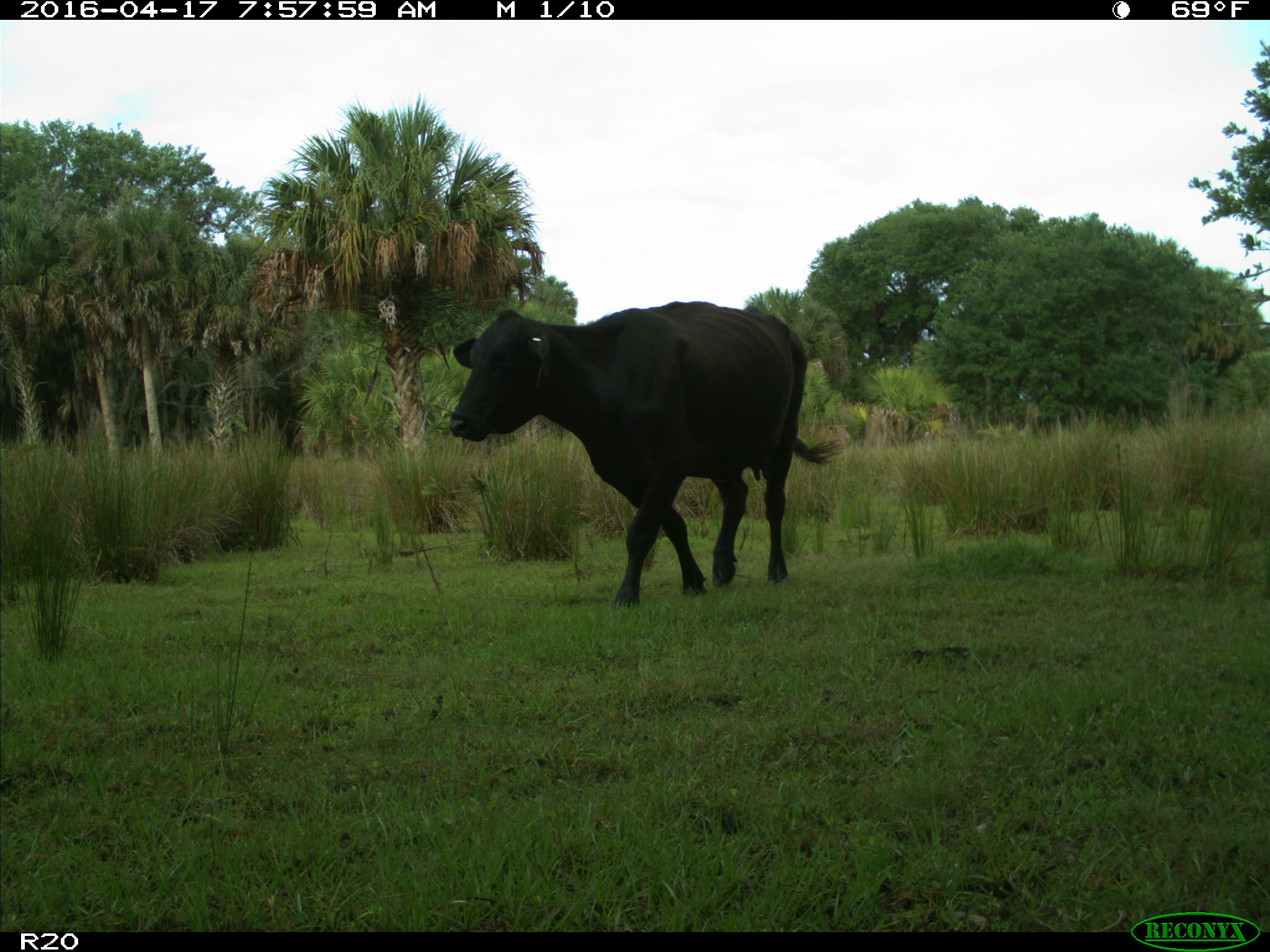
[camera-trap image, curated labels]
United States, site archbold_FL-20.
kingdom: Animalia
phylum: Chordata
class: Mammalia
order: Artiodactyla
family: Bovidae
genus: Bos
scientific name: Bos taurus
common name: domestic cow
Bos taurus (domestic cow).